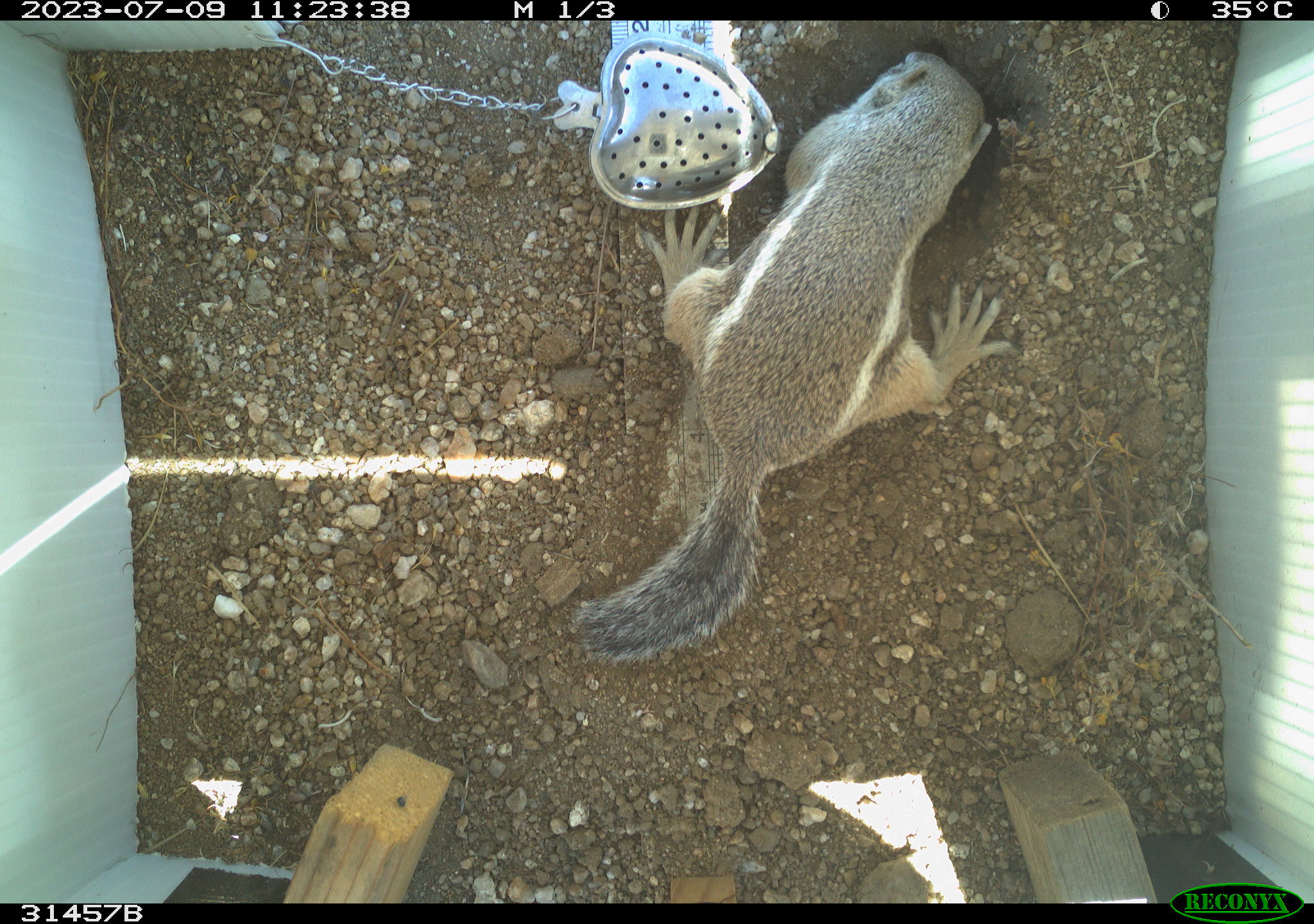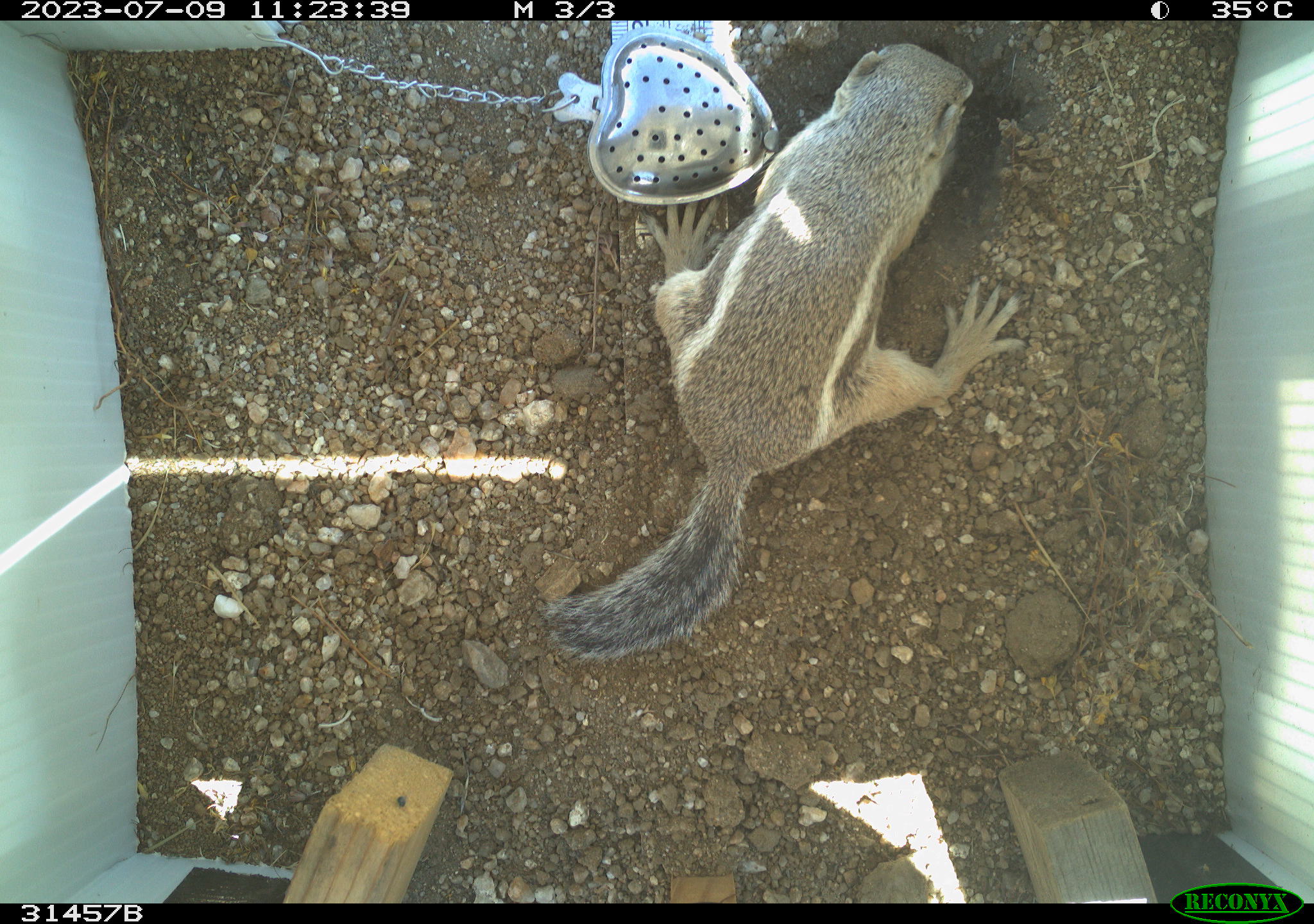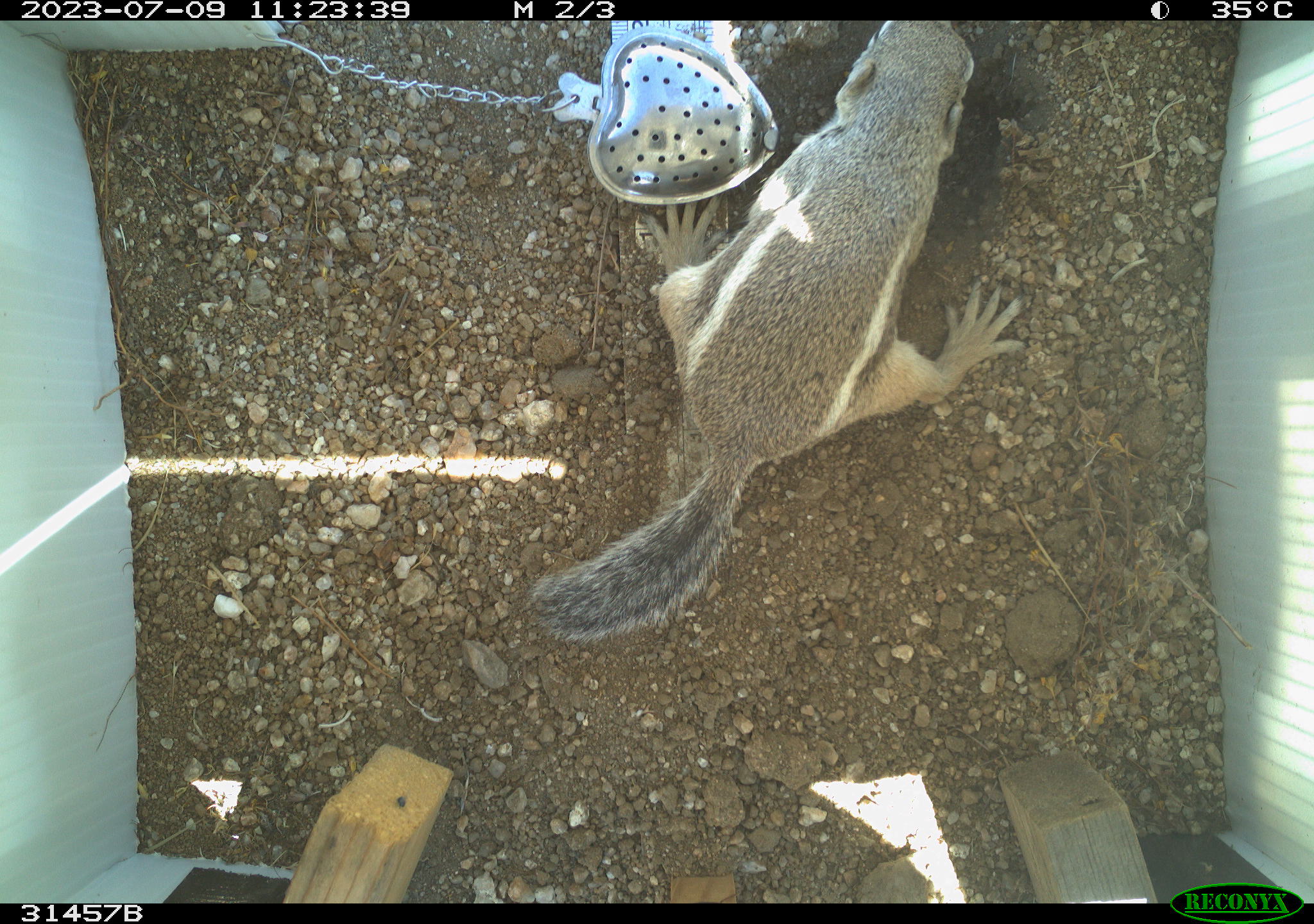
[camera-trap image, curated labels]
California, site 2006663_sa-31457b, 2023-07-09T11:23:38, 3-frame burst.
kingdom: Animalia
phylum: Chordata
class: Mammalia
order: Rodentia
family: Sciuridae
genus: Ammospermophilus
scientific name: Ammospermophilus leucurus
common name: white-tailed antelope squirrel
White-tailed antelope squirrel (Ammospermophilus leucurus).